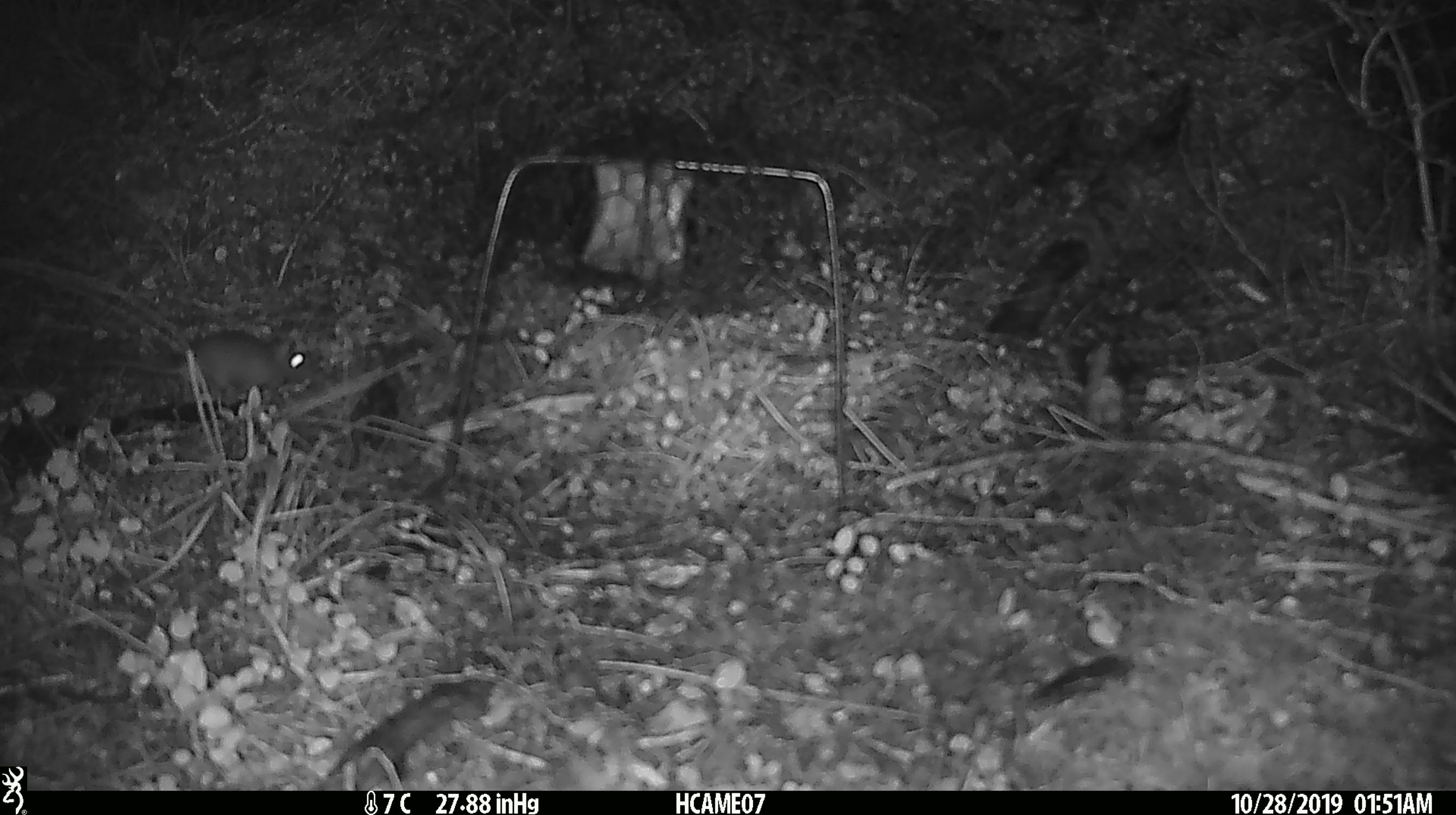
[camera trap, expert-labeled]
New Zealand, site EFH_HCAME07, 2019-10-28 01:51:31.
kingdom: Animalia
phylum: Chordata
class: Mammalia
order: Rodentia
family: Muridae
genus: Mus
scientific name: Mus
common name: mouse